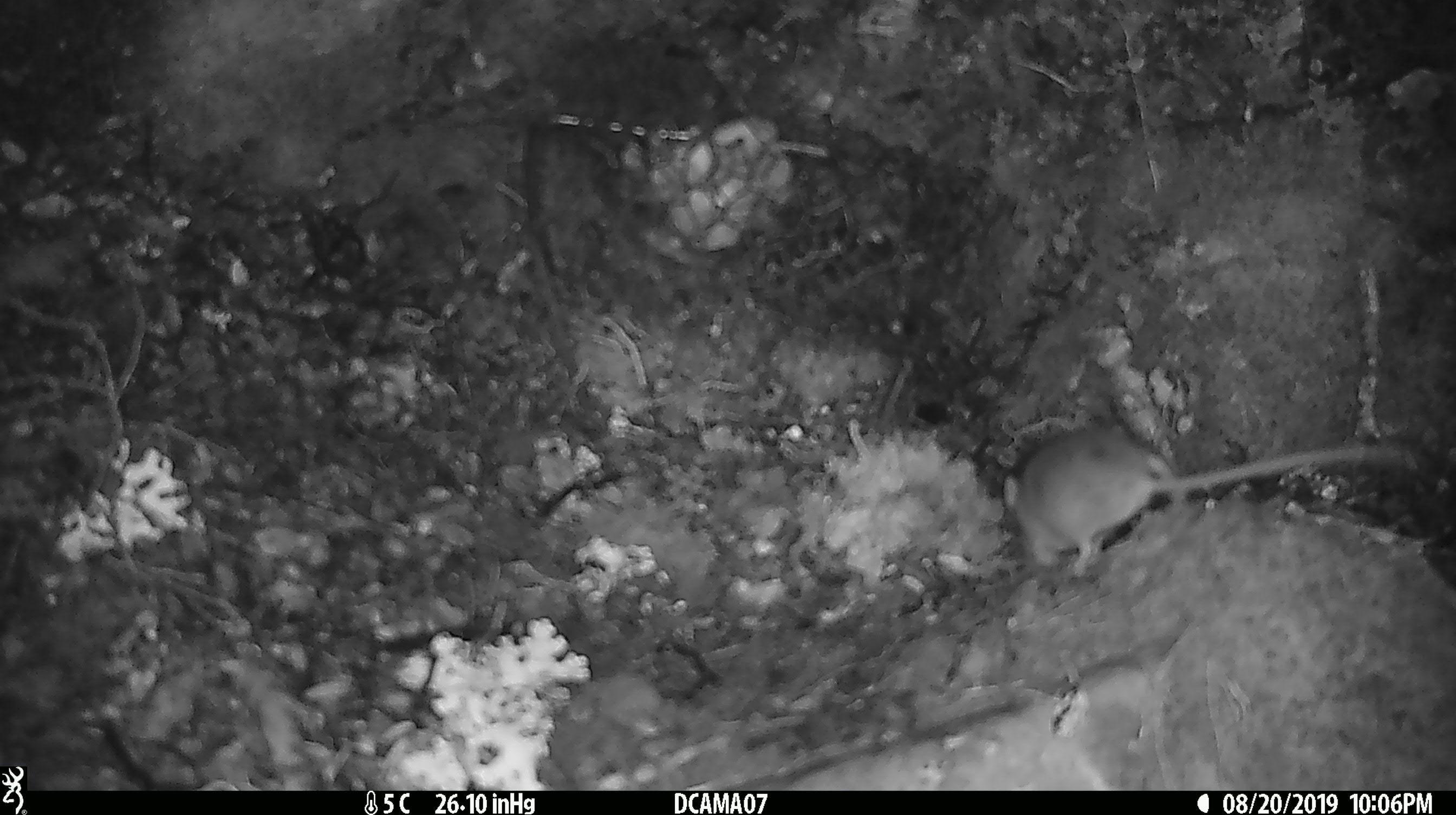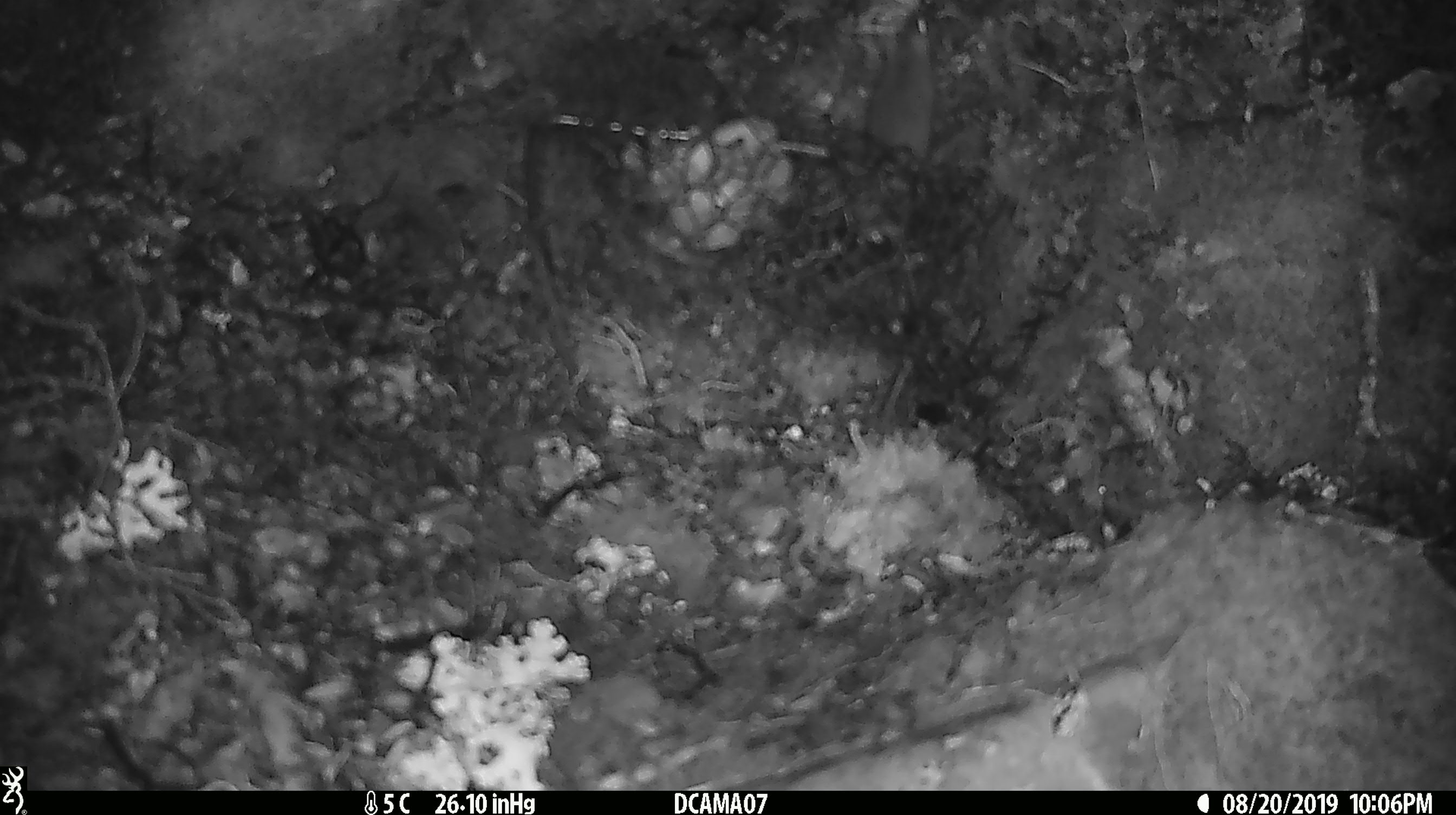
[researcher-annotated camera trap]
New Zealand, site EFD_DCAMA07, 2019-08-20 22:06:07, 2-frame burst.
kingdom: Animalia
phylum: Chordata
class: Mammalia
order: Rodentia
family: Muridae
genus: Mus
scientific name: Mus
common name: mouse